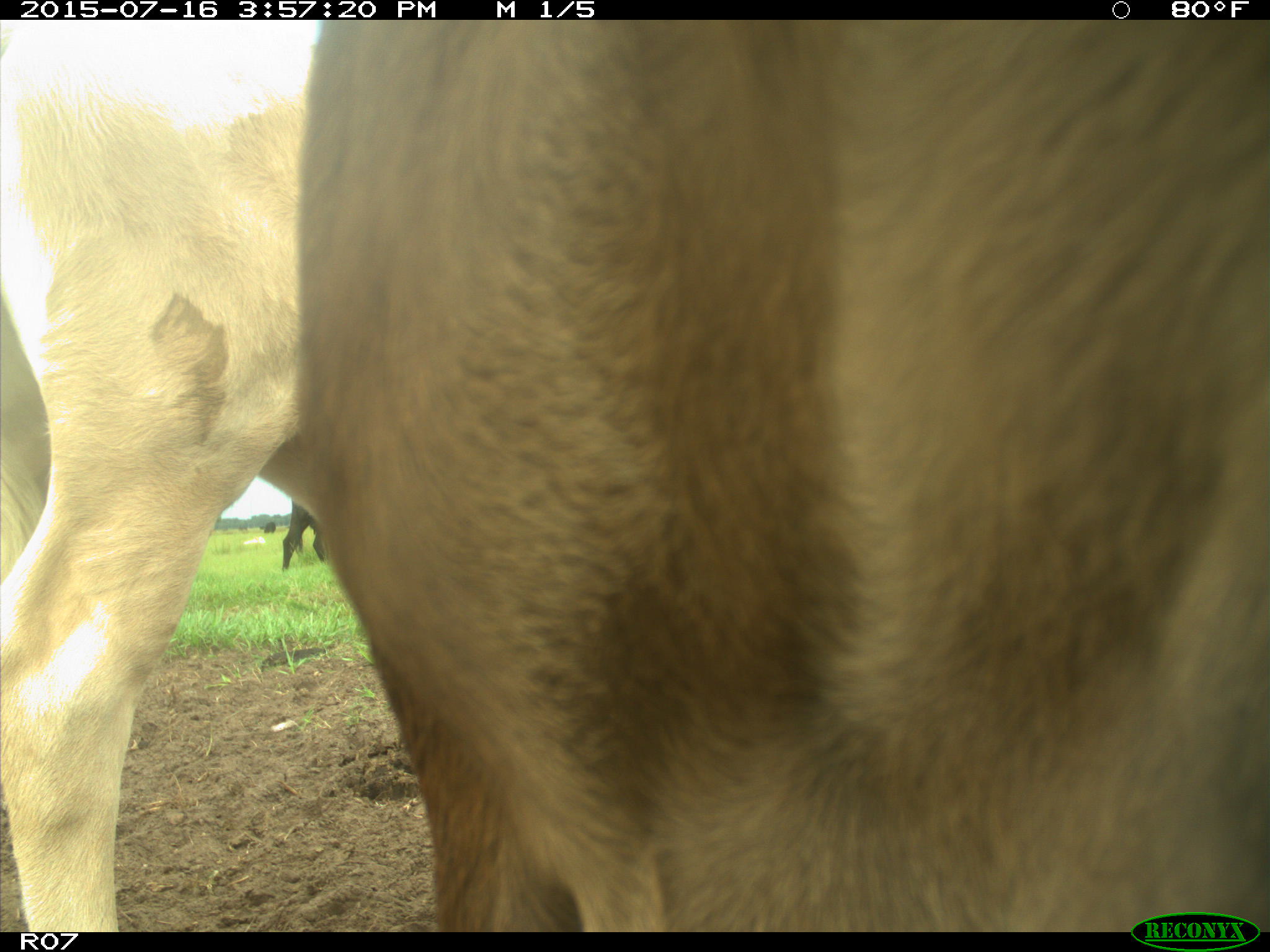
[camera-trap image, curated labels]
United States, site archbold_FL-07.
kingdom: Animalia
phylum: Chordata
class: Mammalia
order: Artiodactyla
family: Bovidae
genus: Bos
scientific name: Bos taurus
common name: domestic cow